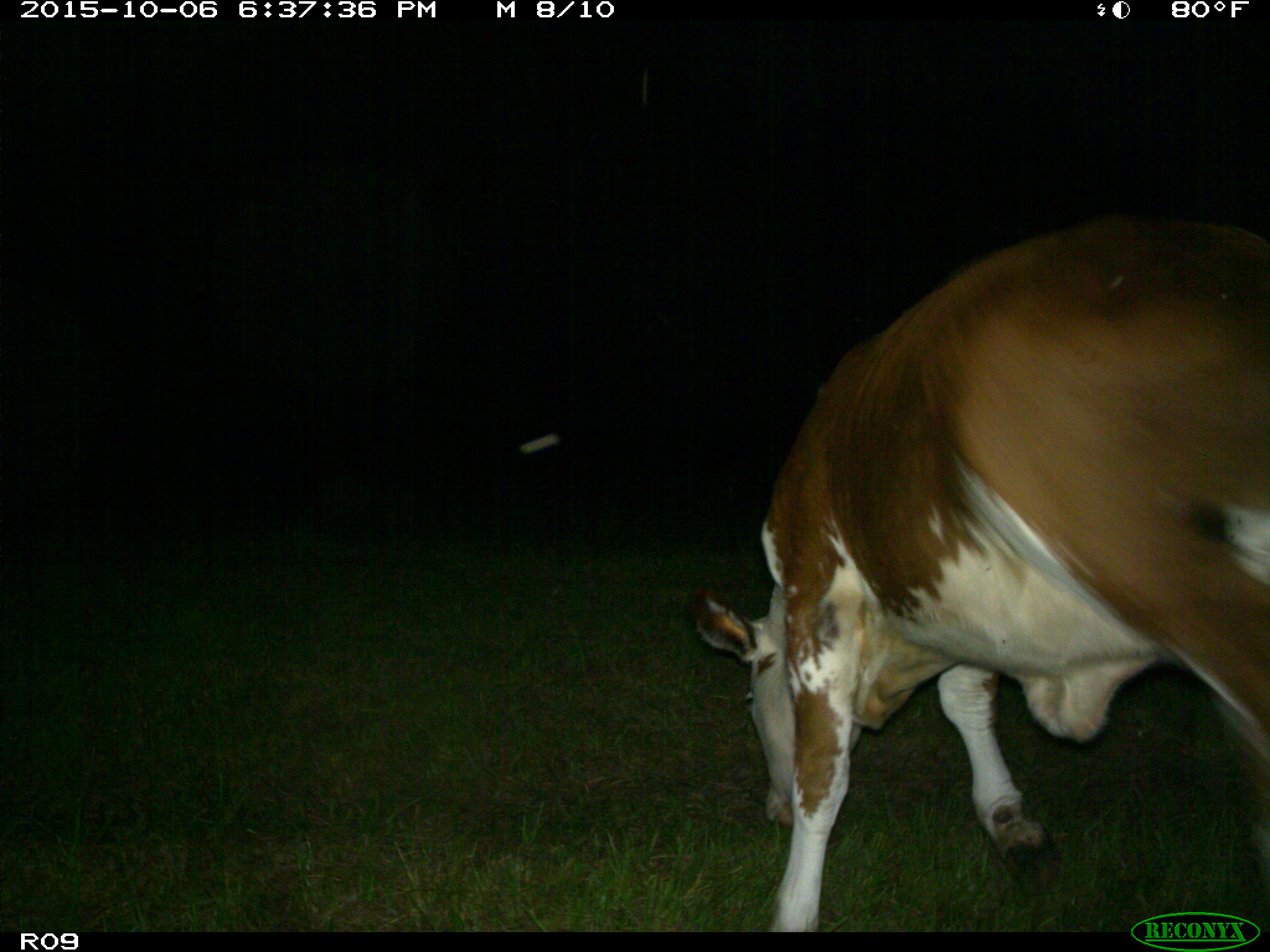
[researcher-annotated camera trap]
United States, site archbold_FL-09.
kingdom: Animalia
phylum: Chordata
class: Mammalia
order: Artiodactyla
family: Bovidae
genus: Bos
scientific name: Bos taurus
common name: domestic cow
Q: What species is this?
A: Bos taurus (domestic cow).